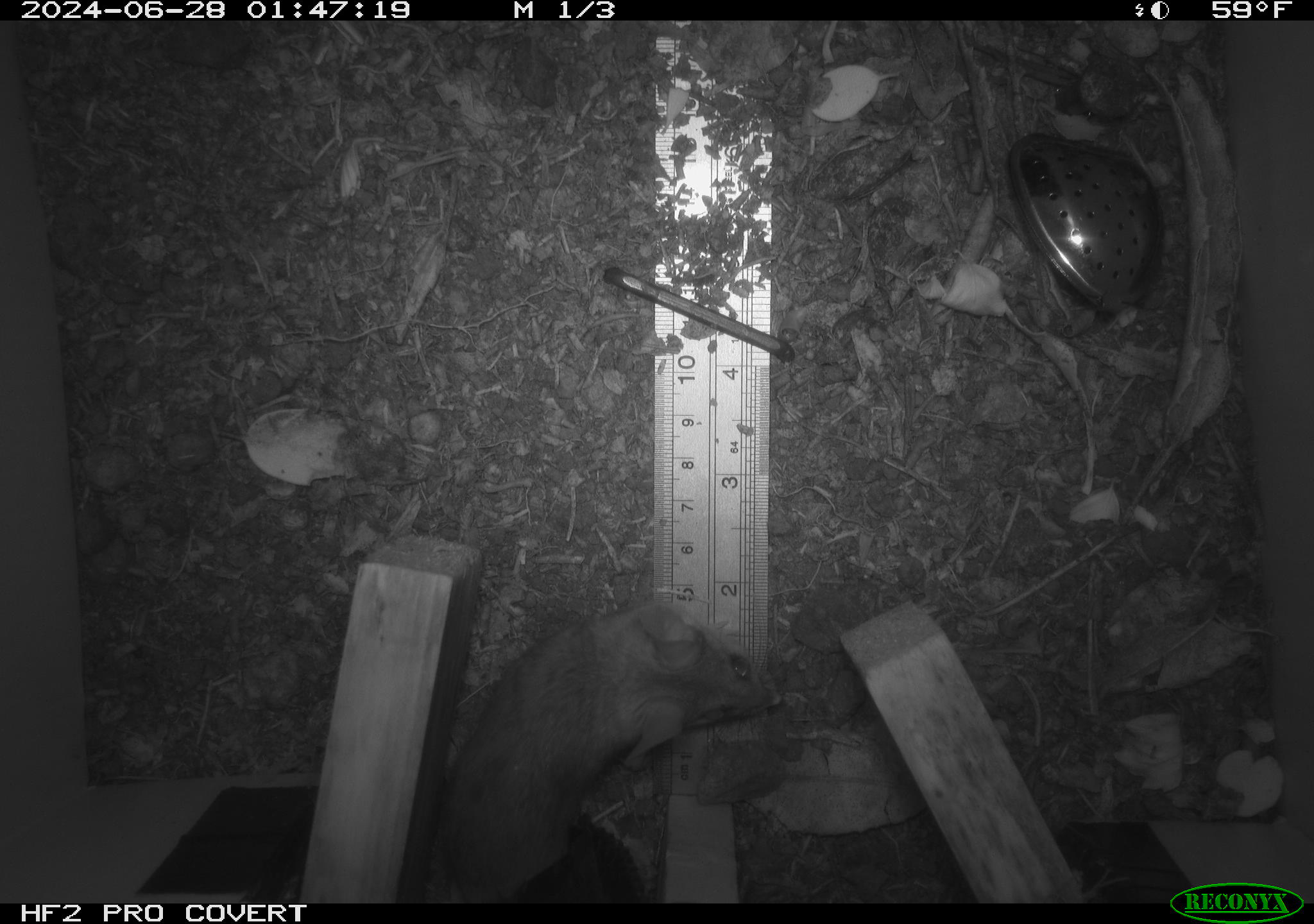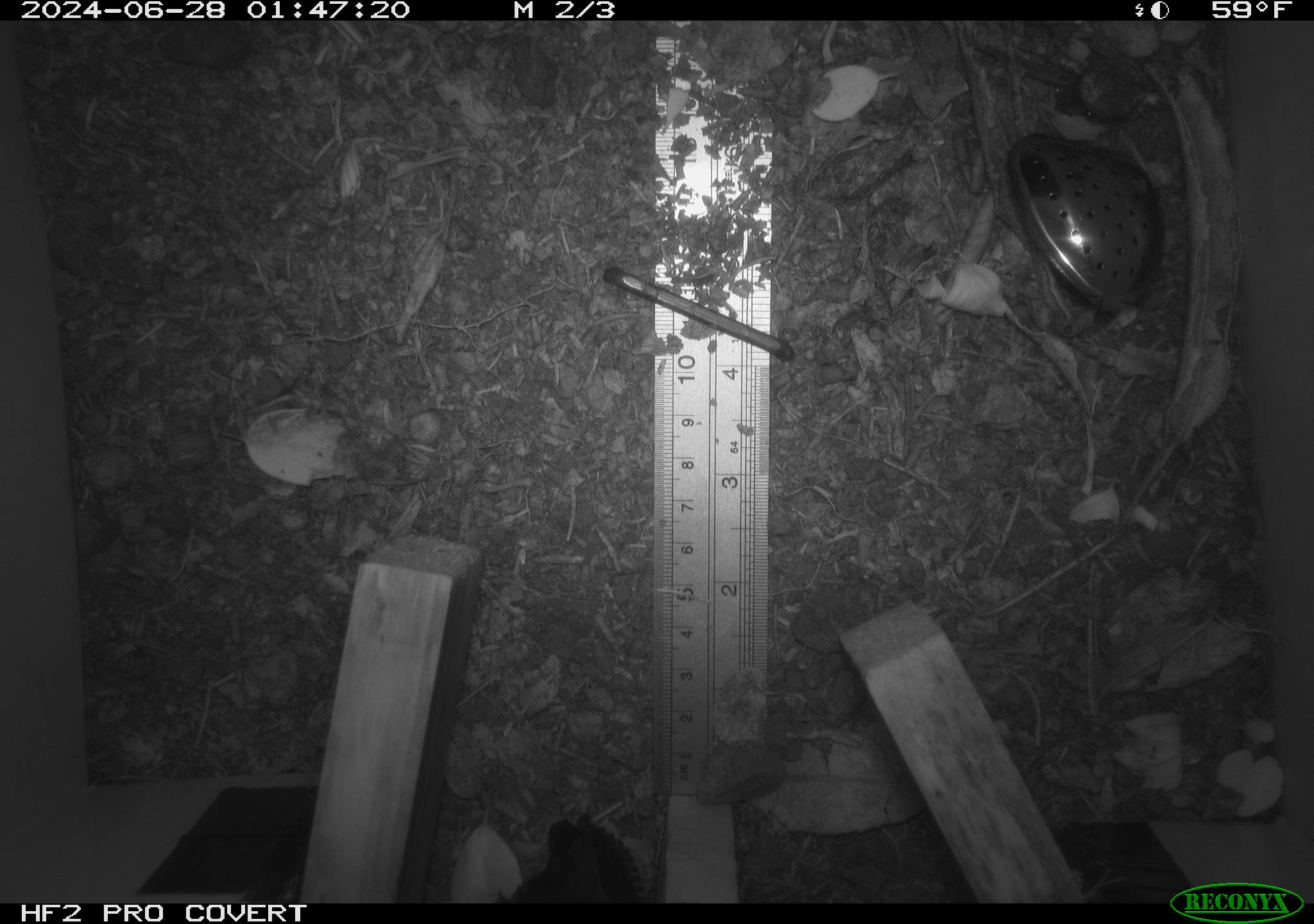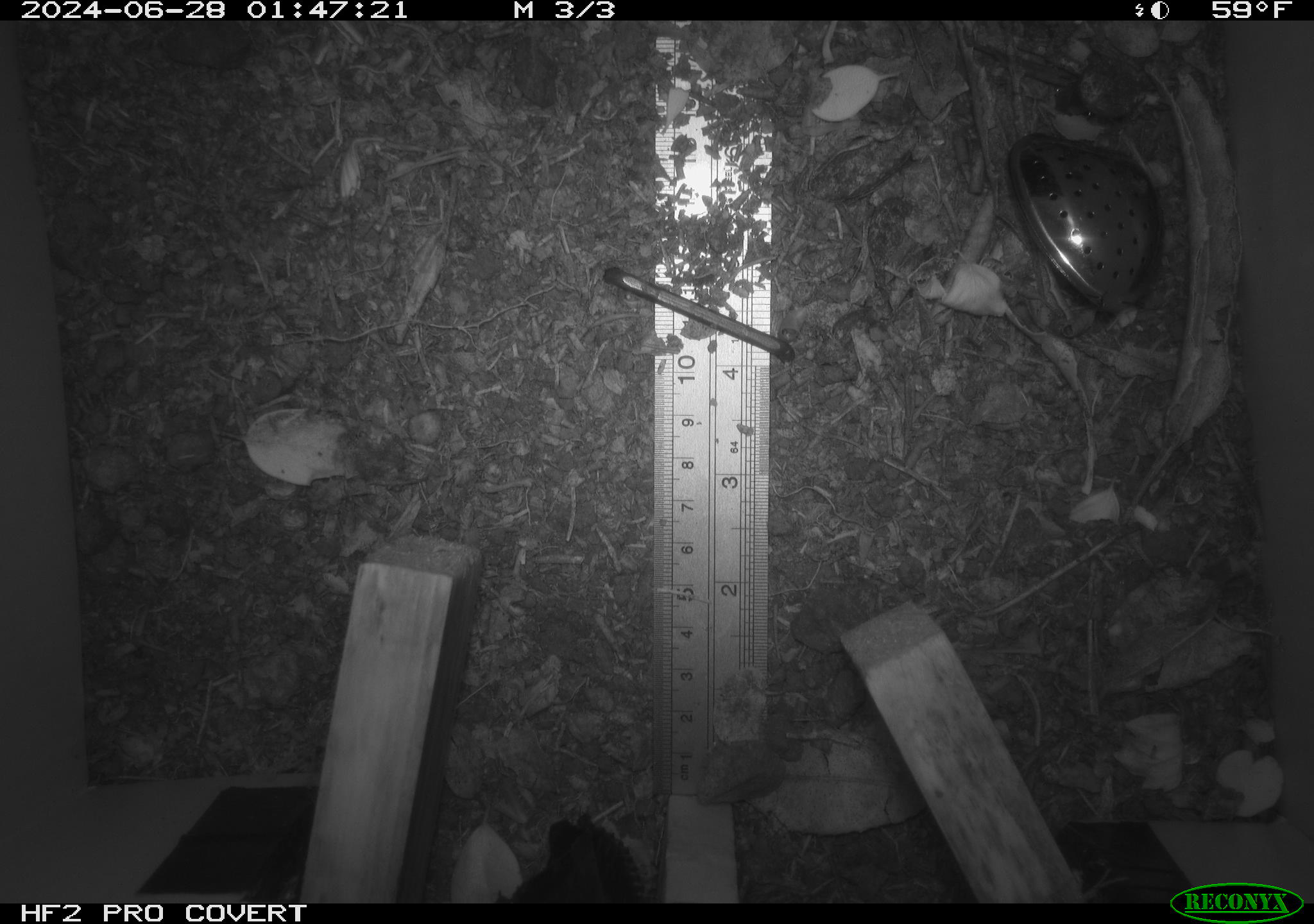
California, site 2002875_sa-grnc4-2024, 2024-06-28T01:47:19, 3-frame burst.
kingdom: Animalia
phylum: Chordata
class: Mammalia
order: Rodentia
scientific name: Rodentia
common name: rodent